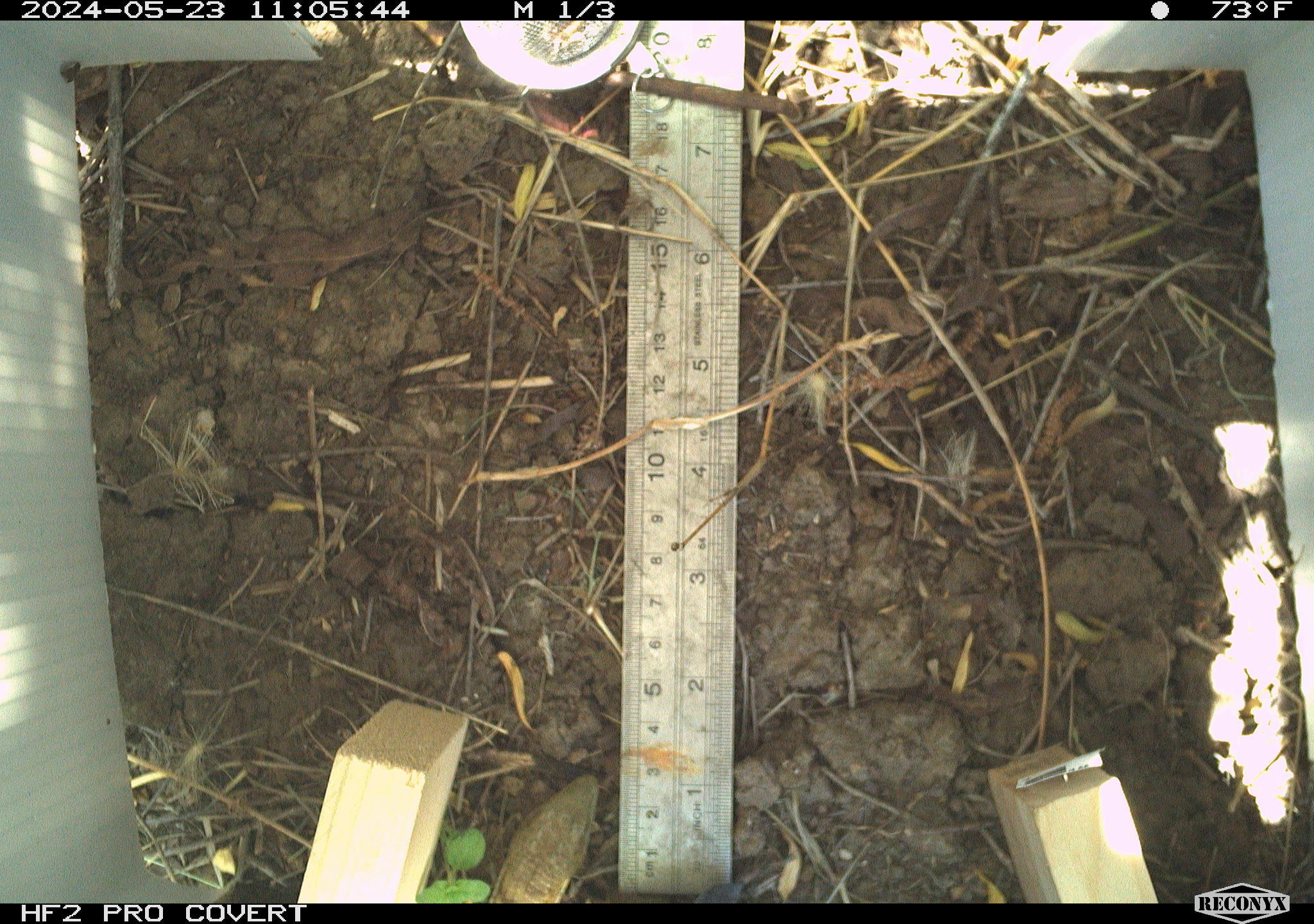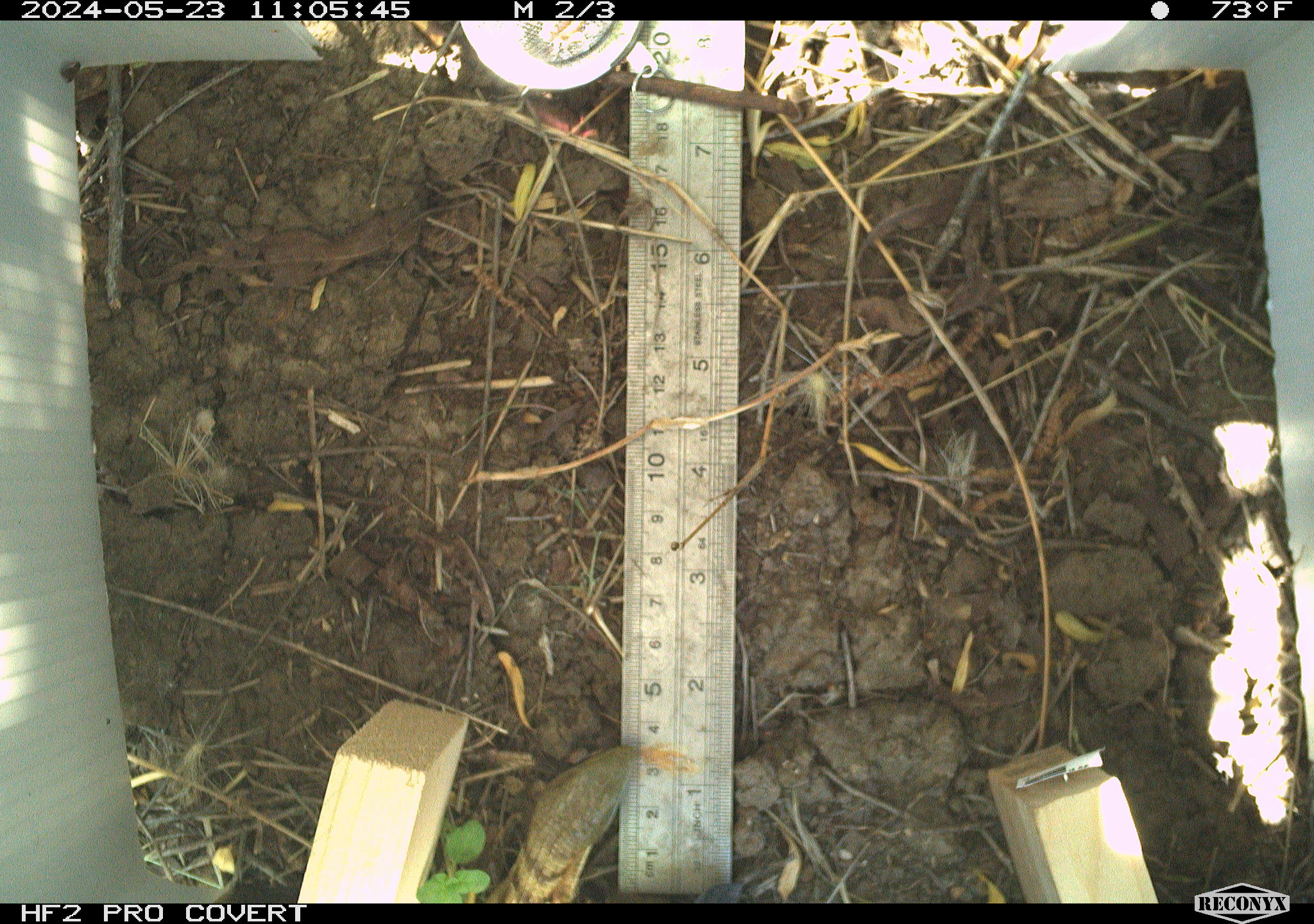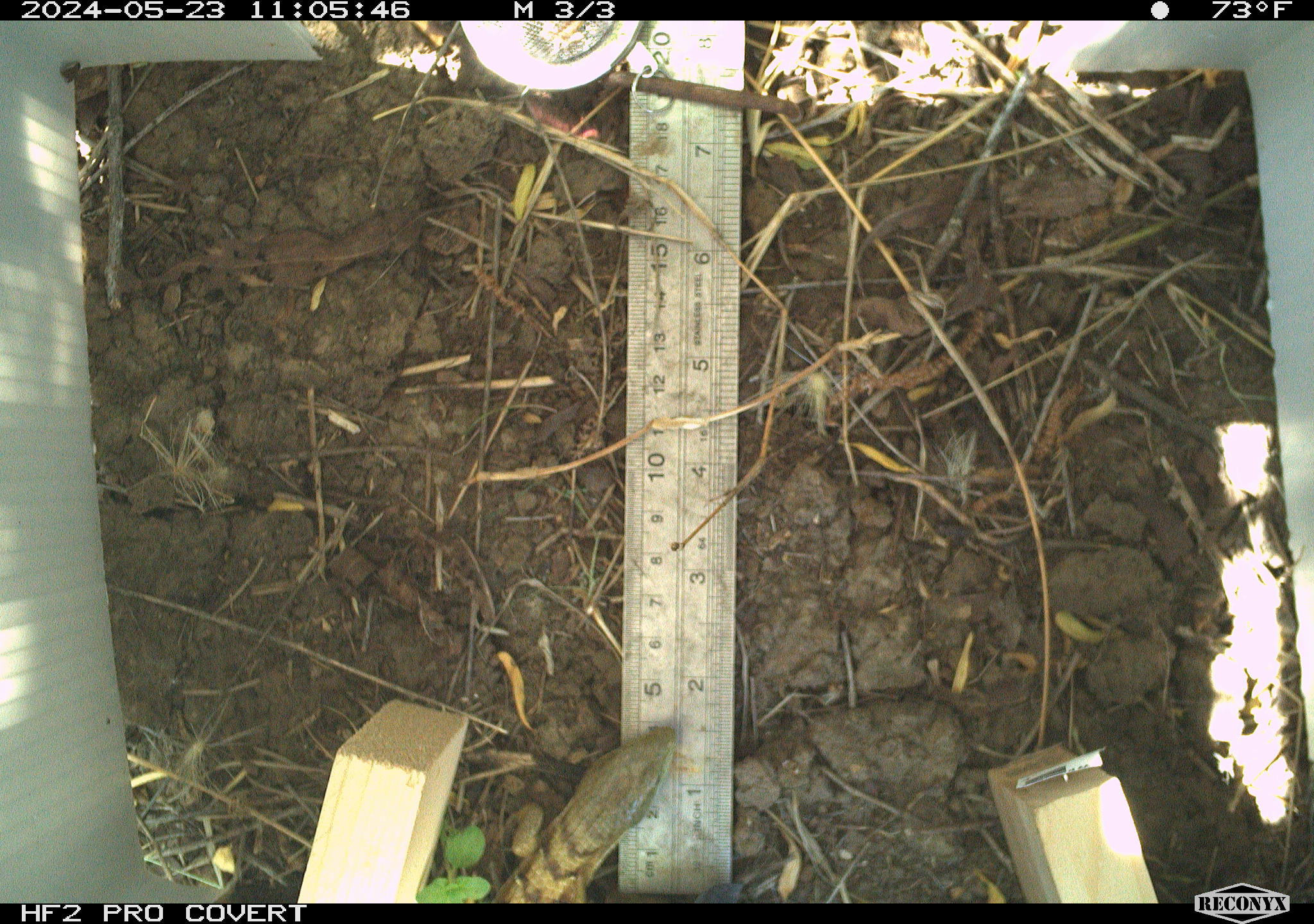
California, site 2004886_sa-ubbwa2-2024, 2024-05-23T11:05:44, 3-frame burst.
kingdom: Animalia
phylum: Chordata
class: Reptilia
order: Squamata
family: Anguidae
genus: Elgaria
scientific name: Elgaria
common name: alligator lizards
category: elgaria species